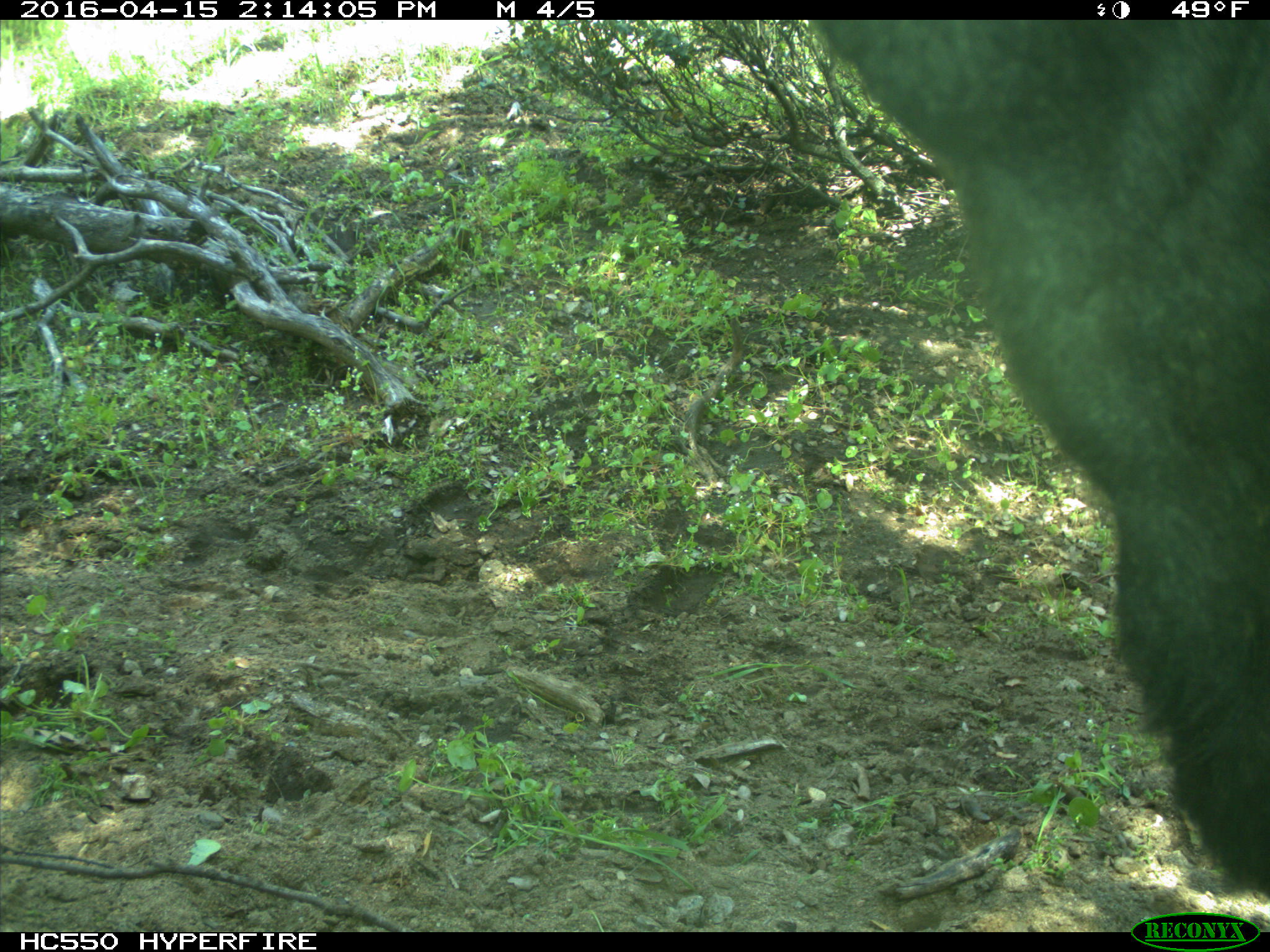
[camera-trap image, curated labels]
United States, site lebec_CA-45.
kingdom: Animalia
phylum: Chordata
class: Mammalia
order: Artiodactyla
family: Bovidae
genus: Bos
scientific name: Bos taurus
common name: domestic cow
Bos taurus (domestic cow).